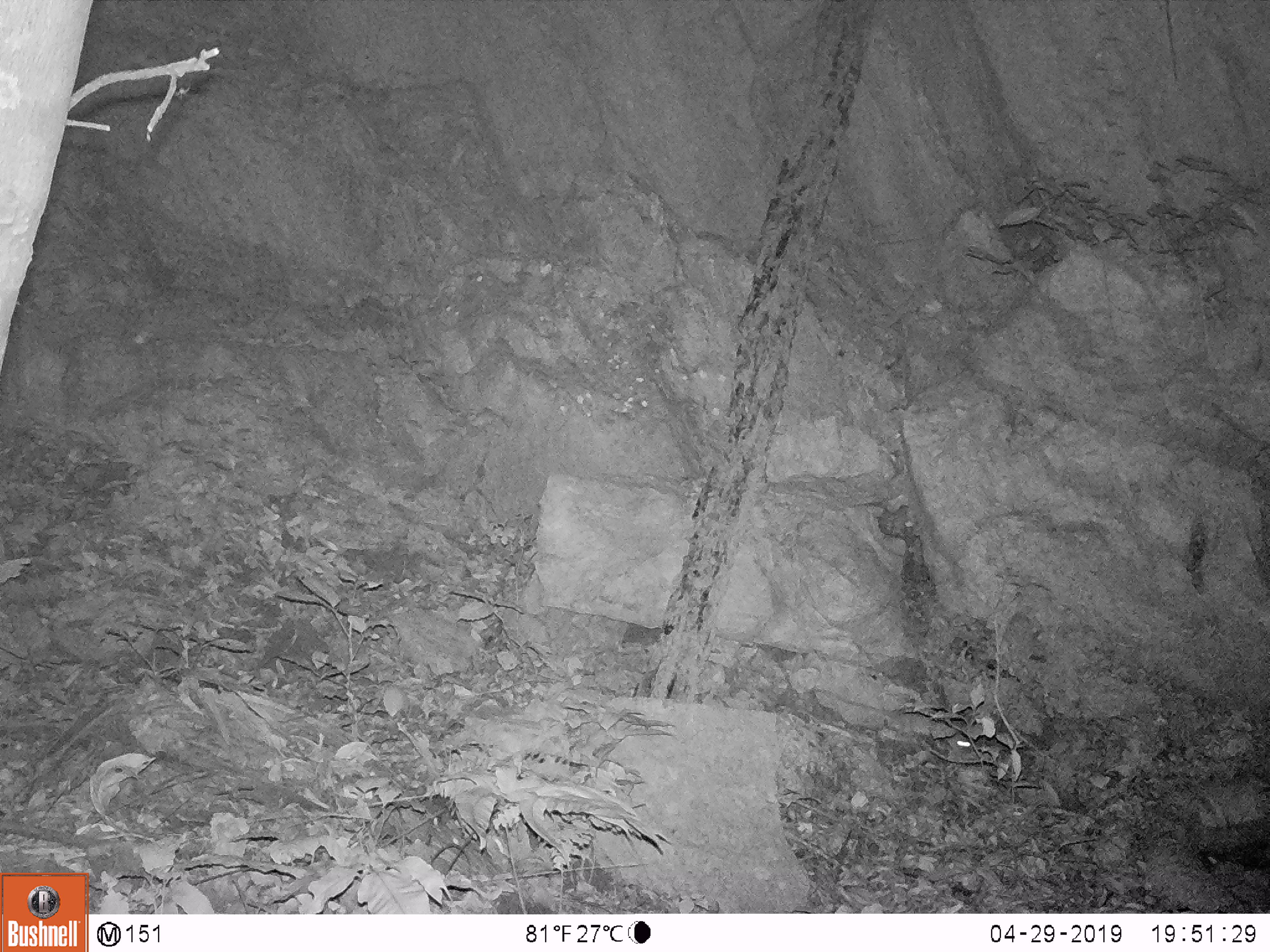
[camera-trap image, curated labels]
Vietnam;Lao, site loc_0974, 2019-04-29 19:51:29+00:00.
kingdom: Animalia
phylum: Chordata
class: Mammalia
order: Rodentia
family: Muridae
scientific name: Muridae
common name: old-world mice and rats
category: unidentified murid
Unidentified murid (old-world mice and rats) (Muridae). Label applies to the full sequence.